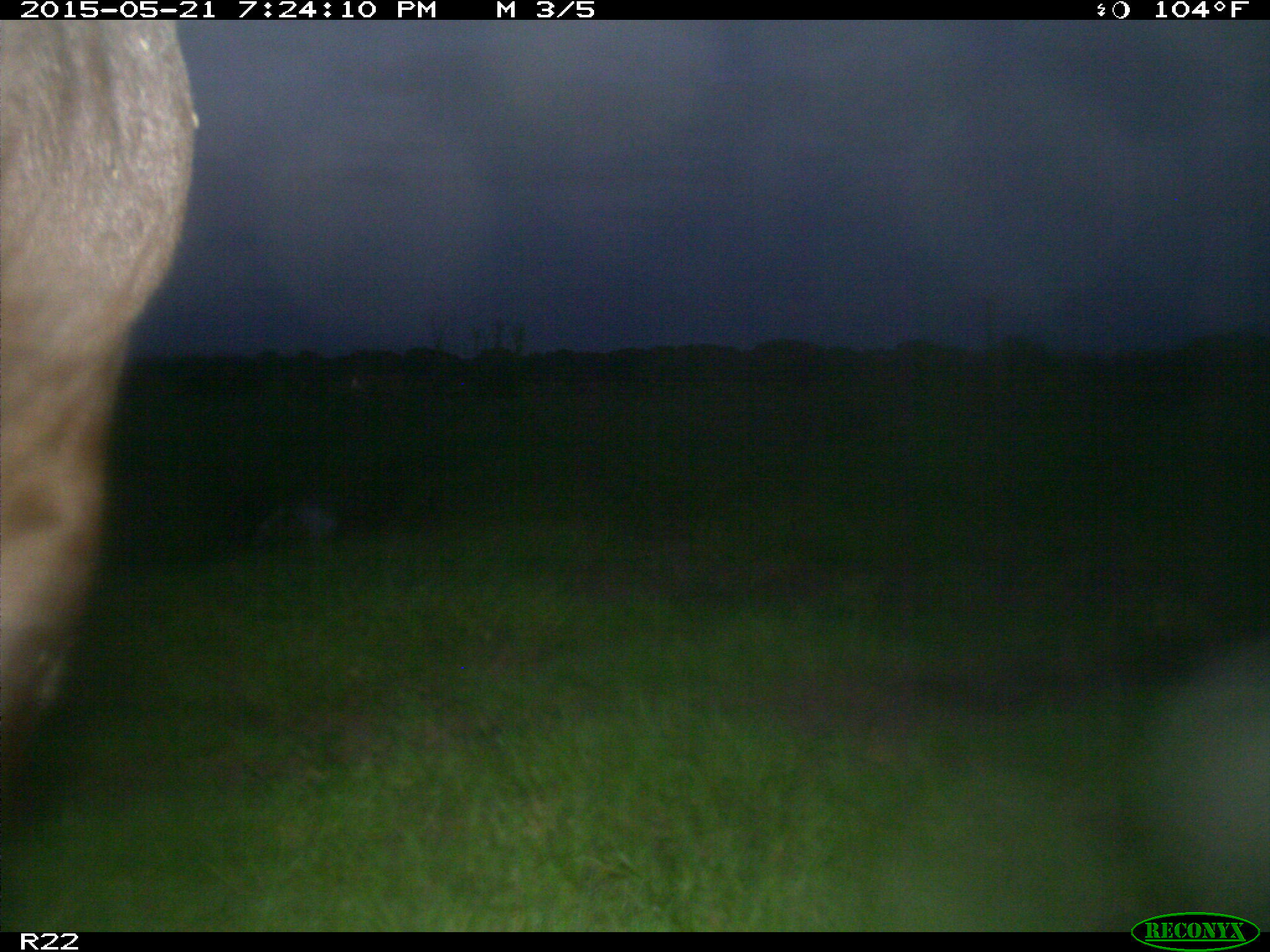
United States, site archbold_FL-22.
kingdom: Animalia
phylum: Chordata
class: Mammalia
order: Artiodactyla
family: Bovidae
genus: Bos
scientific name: Bos taurus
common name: domestic cow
Bos taurus (domestic cow).